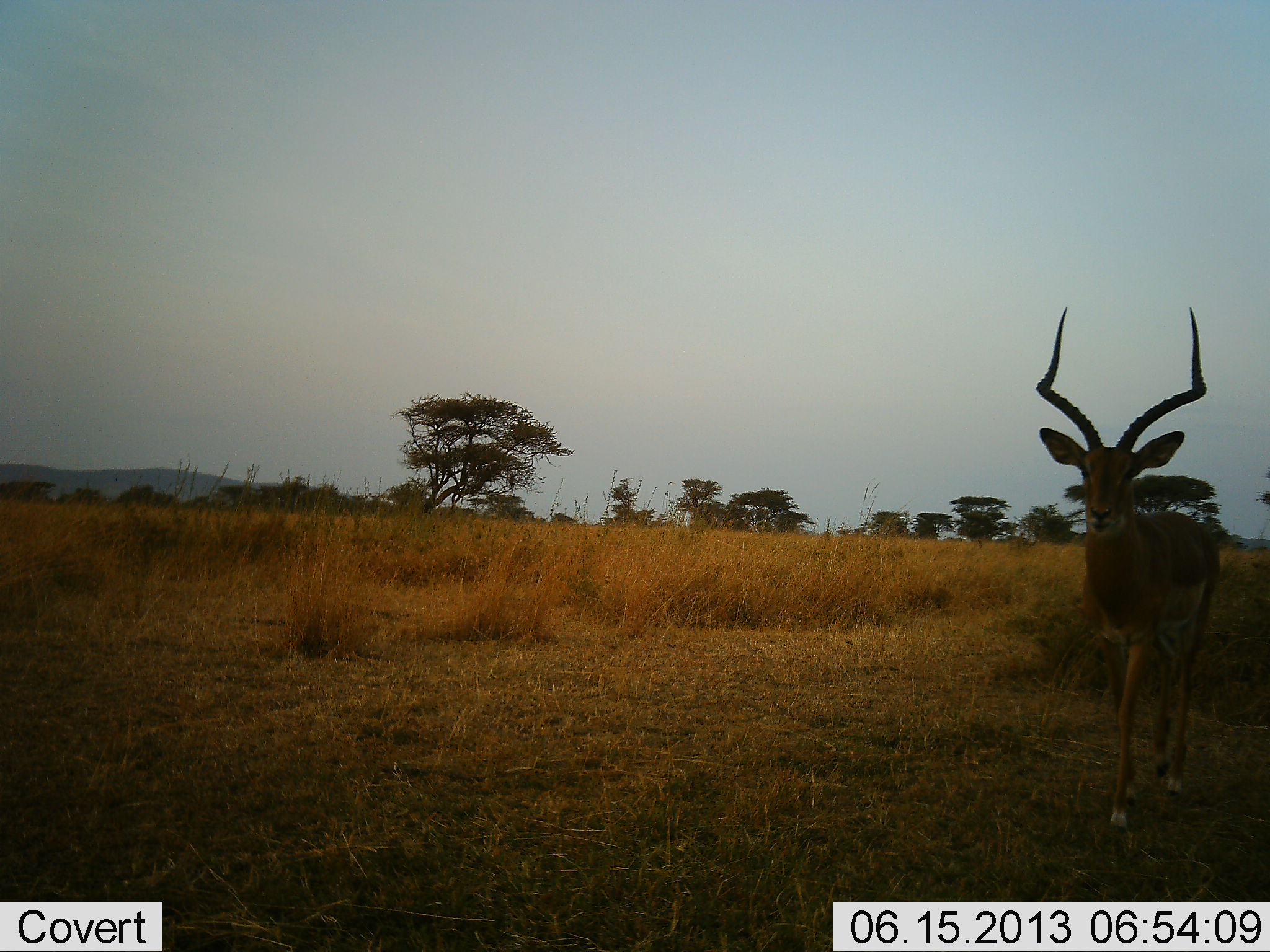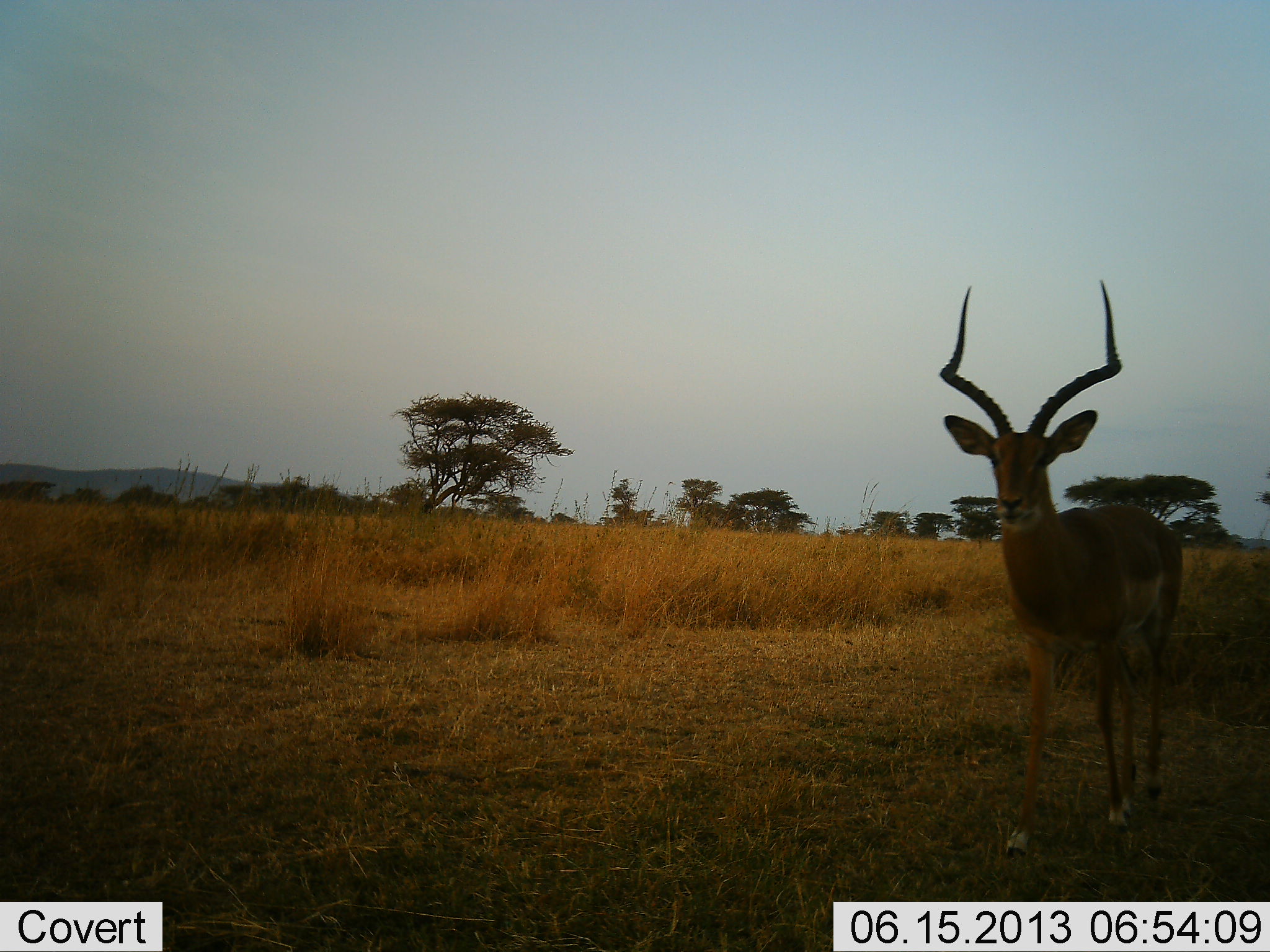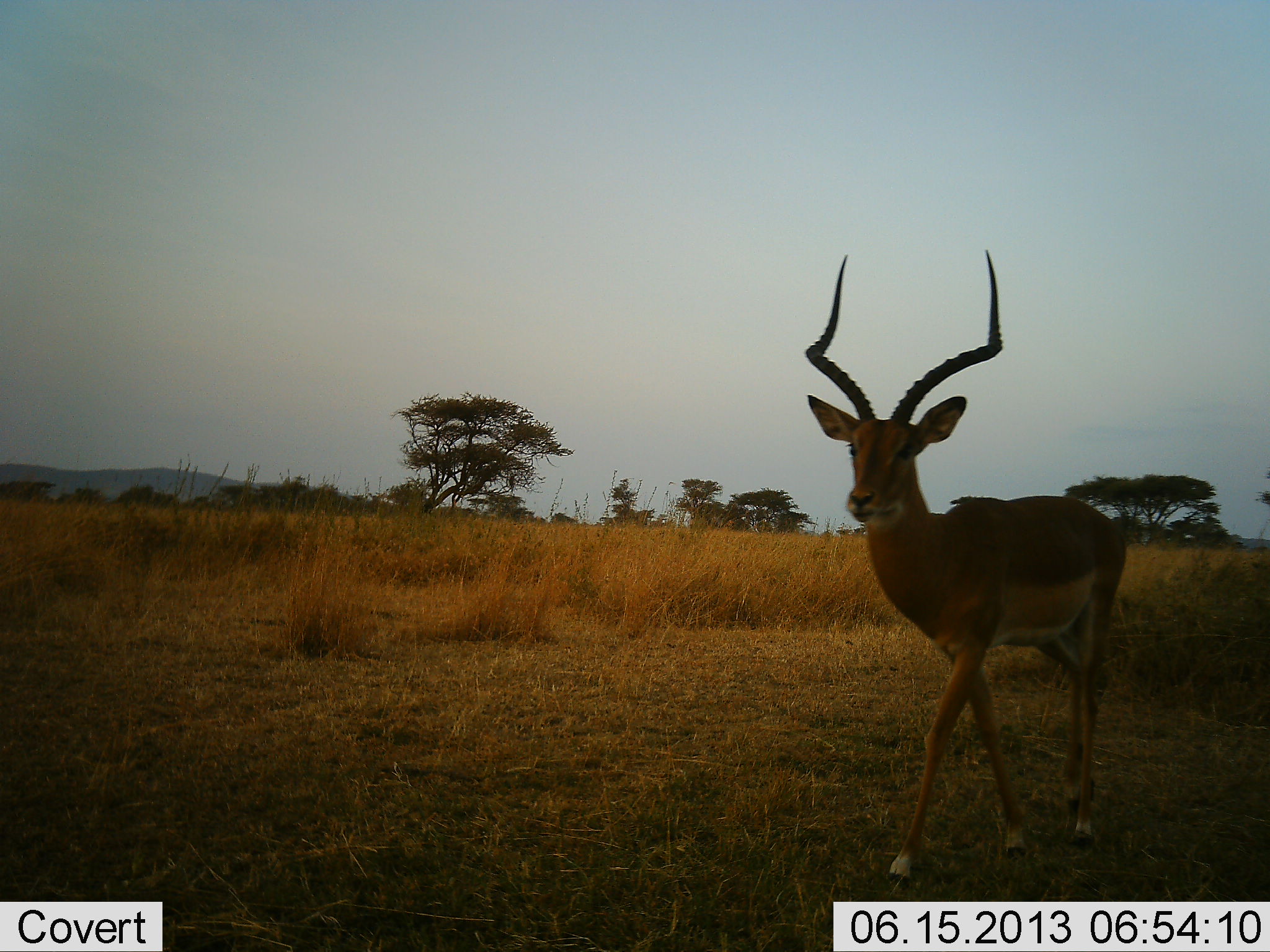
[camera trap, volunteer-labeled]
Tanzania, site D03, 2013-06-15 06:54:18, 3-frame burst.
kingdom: Animalia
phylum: Chordata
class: Mammalia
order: Artiodactyla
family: Bovidae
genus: Aepyceros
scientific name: Aepyceros melampus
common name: impala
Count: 1.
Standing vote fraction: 10%.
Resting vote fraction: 0%.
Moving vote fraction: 100%.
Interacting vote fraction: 0%.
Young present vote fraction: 0%.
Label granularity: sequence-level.